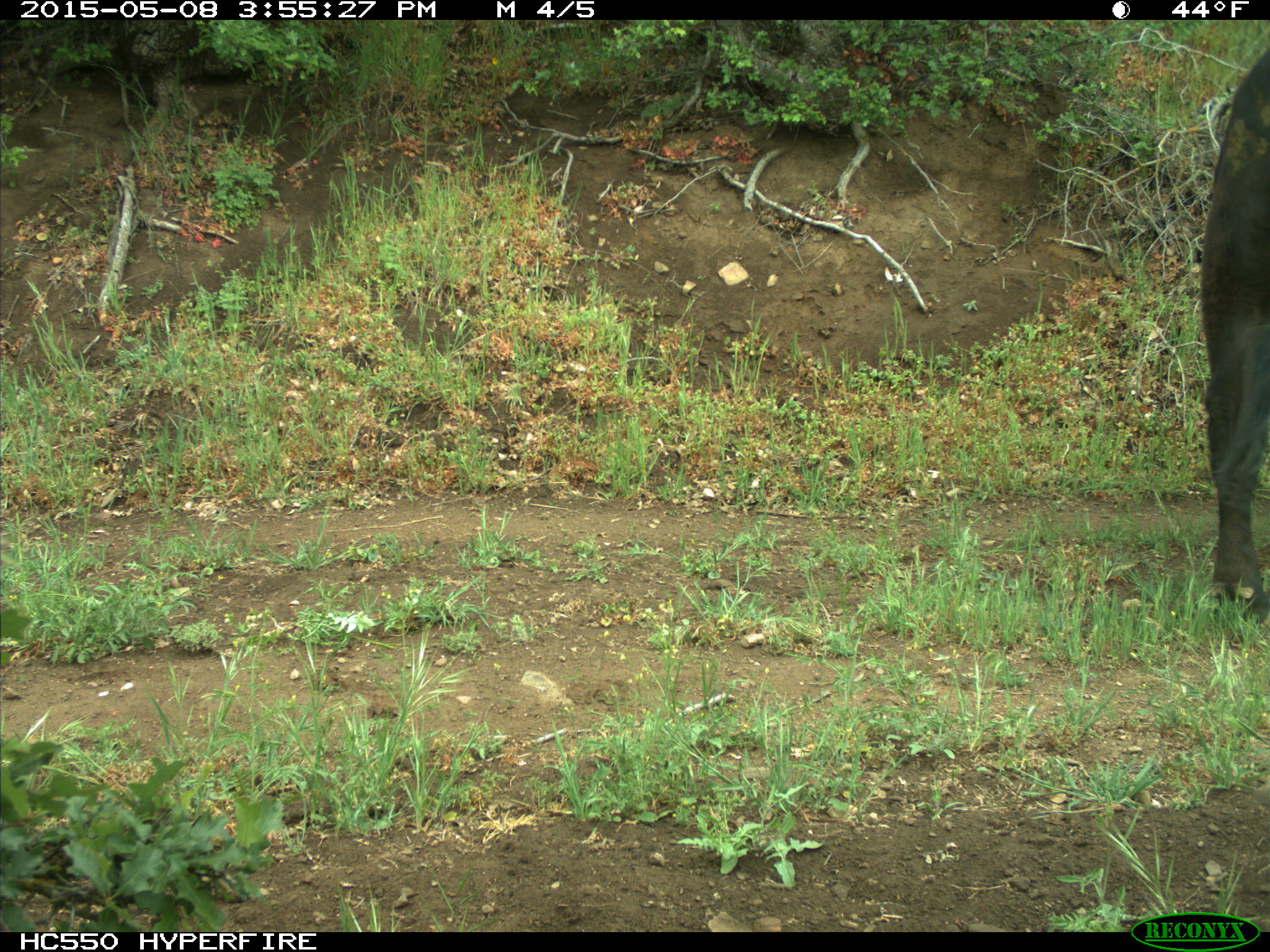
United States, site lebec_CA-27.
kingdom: Animalia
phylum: Chordata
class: Mammalia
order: Artiodactyla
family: Bovidae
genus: Bos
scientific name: Bos taurus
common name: domestic cow